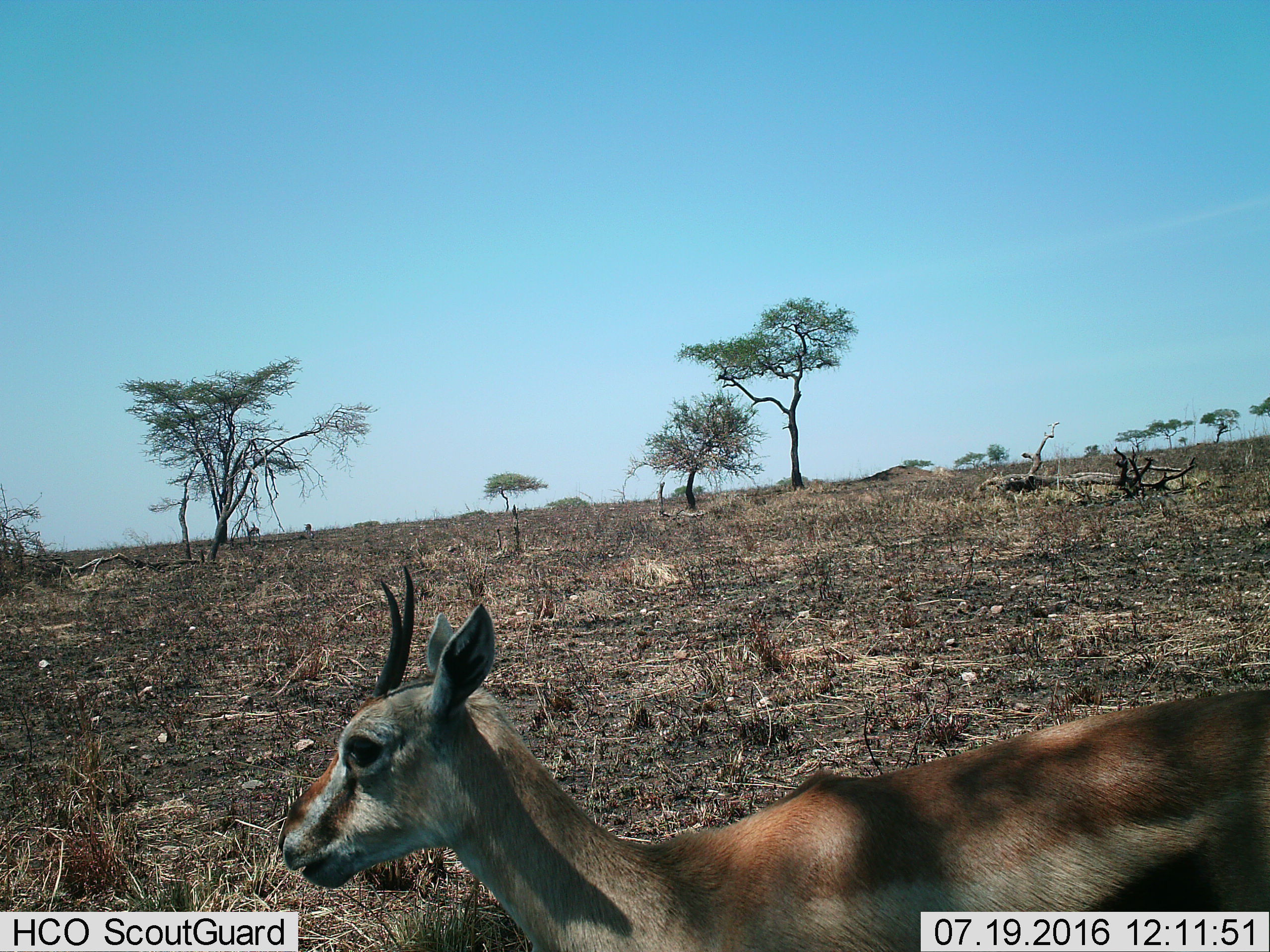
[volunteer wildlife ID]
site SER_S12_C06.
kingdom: Animalia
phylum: Chordata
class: Mammalia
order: Artiodactyla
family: Bovidae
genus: Eudorcas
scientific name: Eudorcas thomsonii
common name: thomson's gazelle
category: gazellethomsons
Gazellethomsons (thomson's gazelle) (Eudorcas thomsonii), count 1. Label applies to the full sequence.